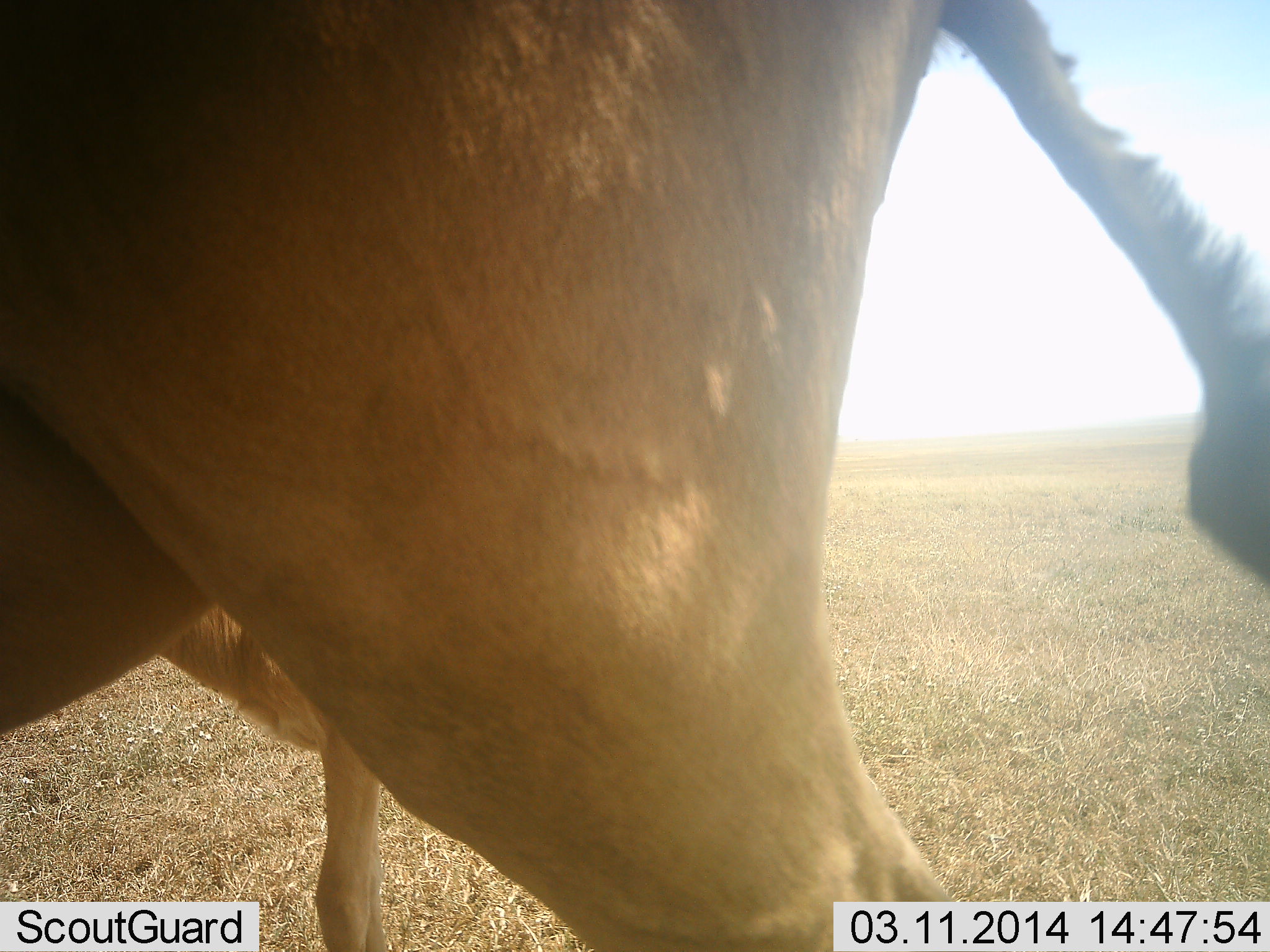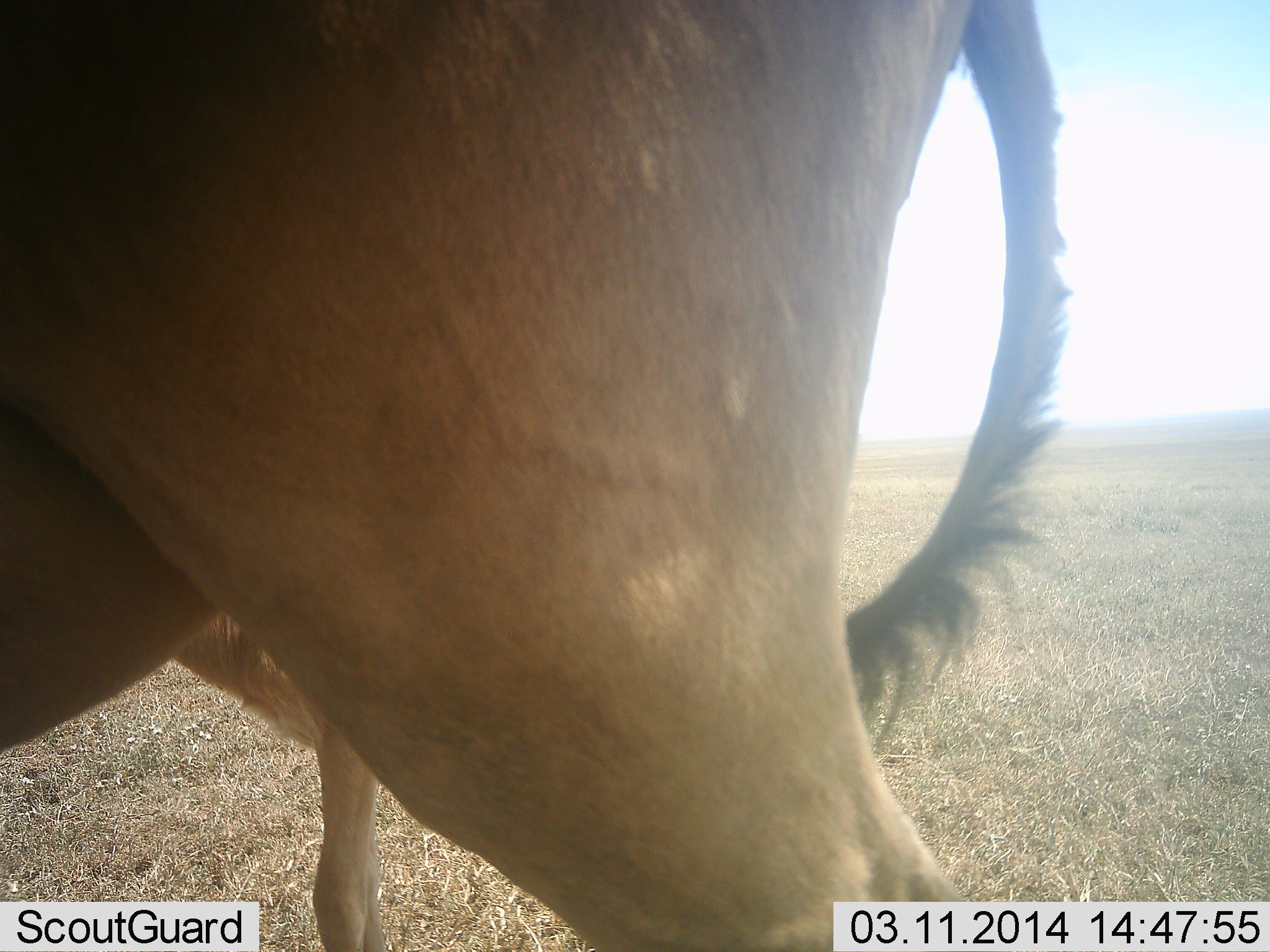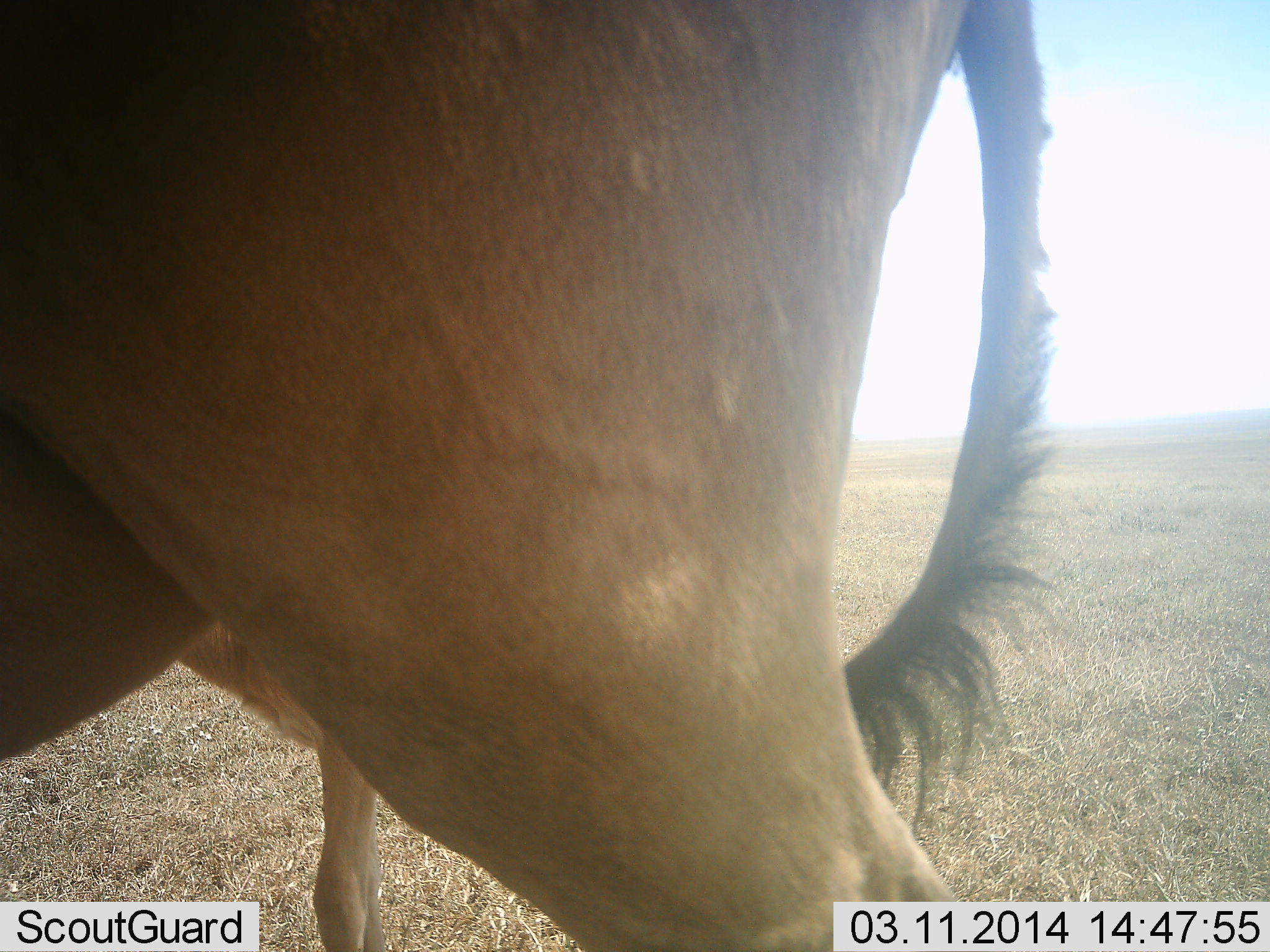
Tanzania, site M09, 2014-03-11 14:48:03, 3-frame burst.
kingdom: Animalia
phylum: Chordata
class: Mammalia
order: Artiodactyla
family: Bovidae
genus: Alcelaphus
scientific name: Alcelaphus buselaphus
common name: hartebeest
Hartebeest (Alcelaphus buselaphus), count 2. Behavior (volunteer vote fractions): standing 100%, resting 0%, moving 0%, interacting 0%. Young present (vote fraction): 30%. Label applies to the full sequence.